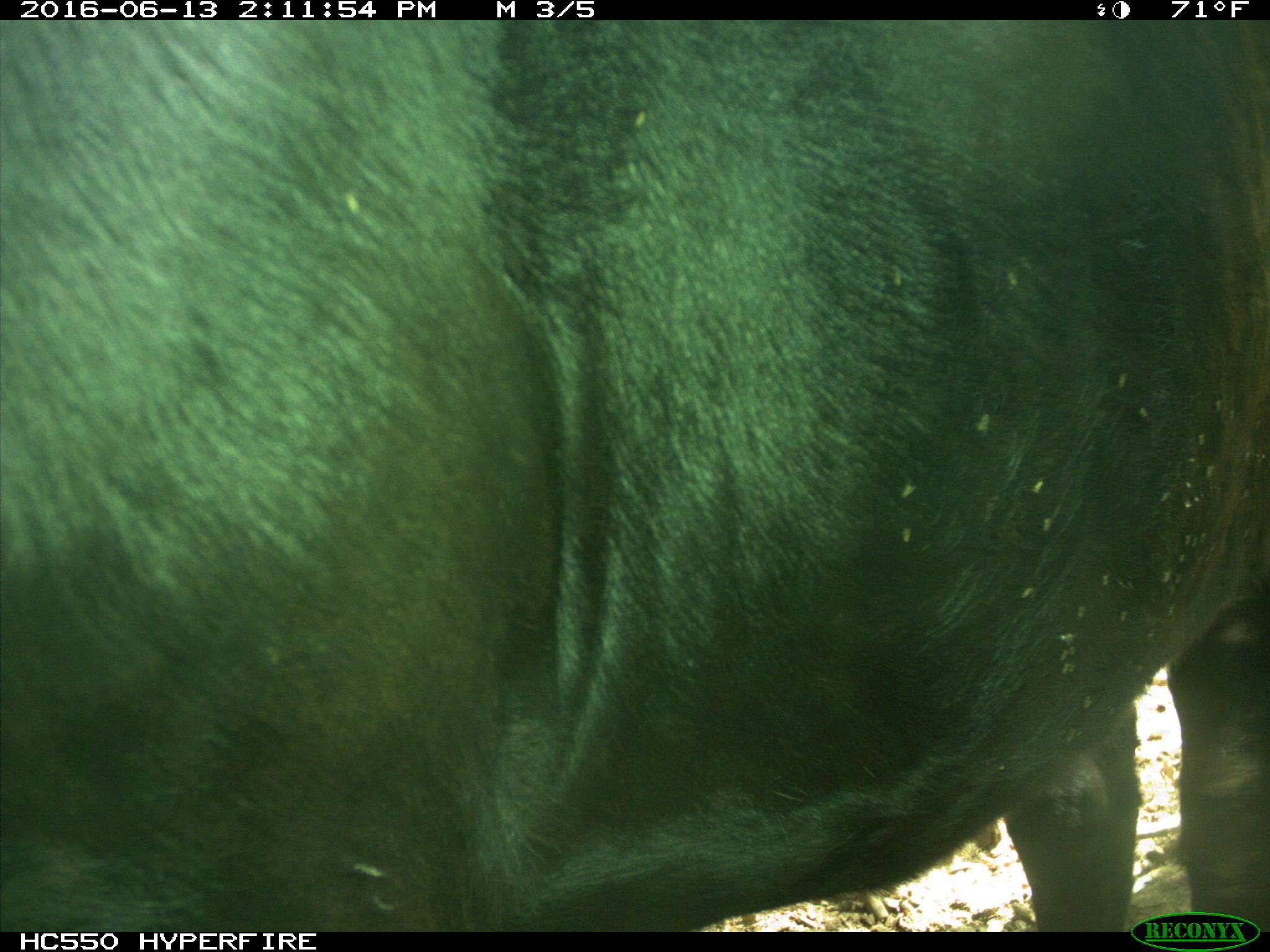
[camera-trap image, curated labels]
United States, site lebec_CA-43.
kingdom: Animalia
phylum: Chordata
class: Mammalia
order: Artiodactyla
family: Bovidae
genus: Bos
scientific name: Bos taurus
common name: domestic cow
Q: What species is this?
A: Bos taurus (domestic cow).